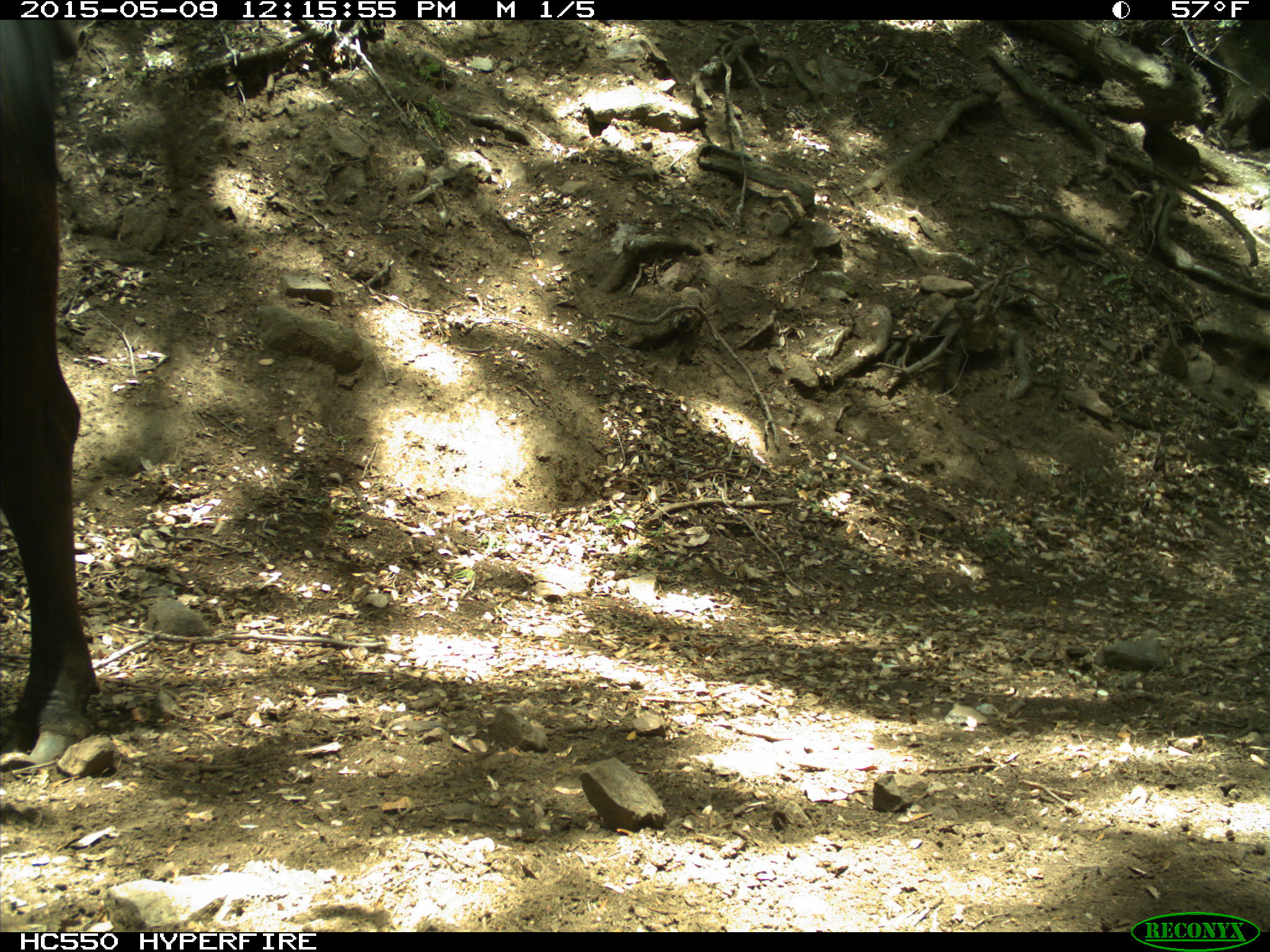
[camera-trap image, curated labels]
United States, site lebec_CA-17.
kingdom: Animalia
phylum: Chordata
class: Mammalia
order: Artiodactyla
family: Bovidae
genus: Bos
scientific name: Bos taurus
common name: domestic cow